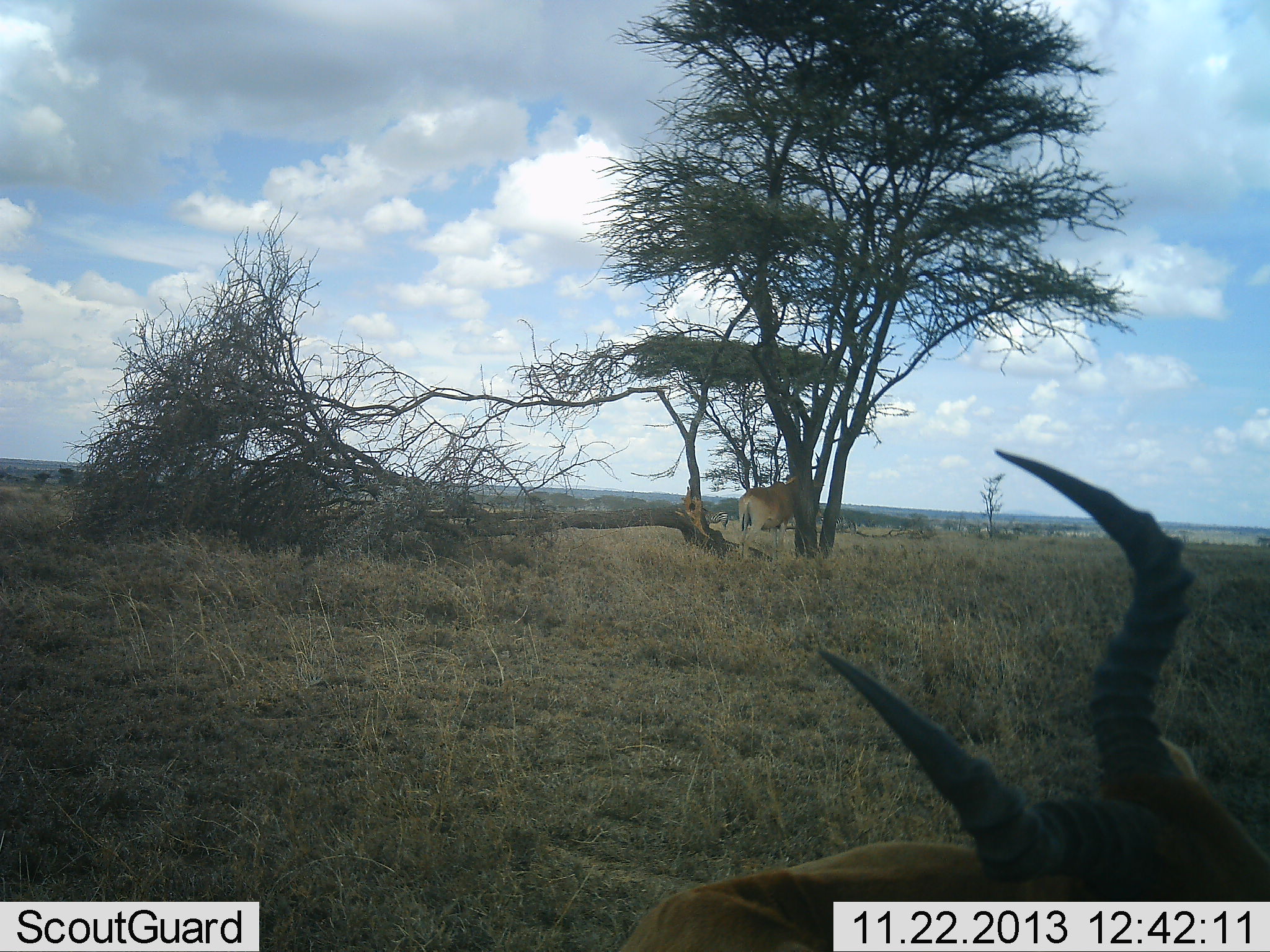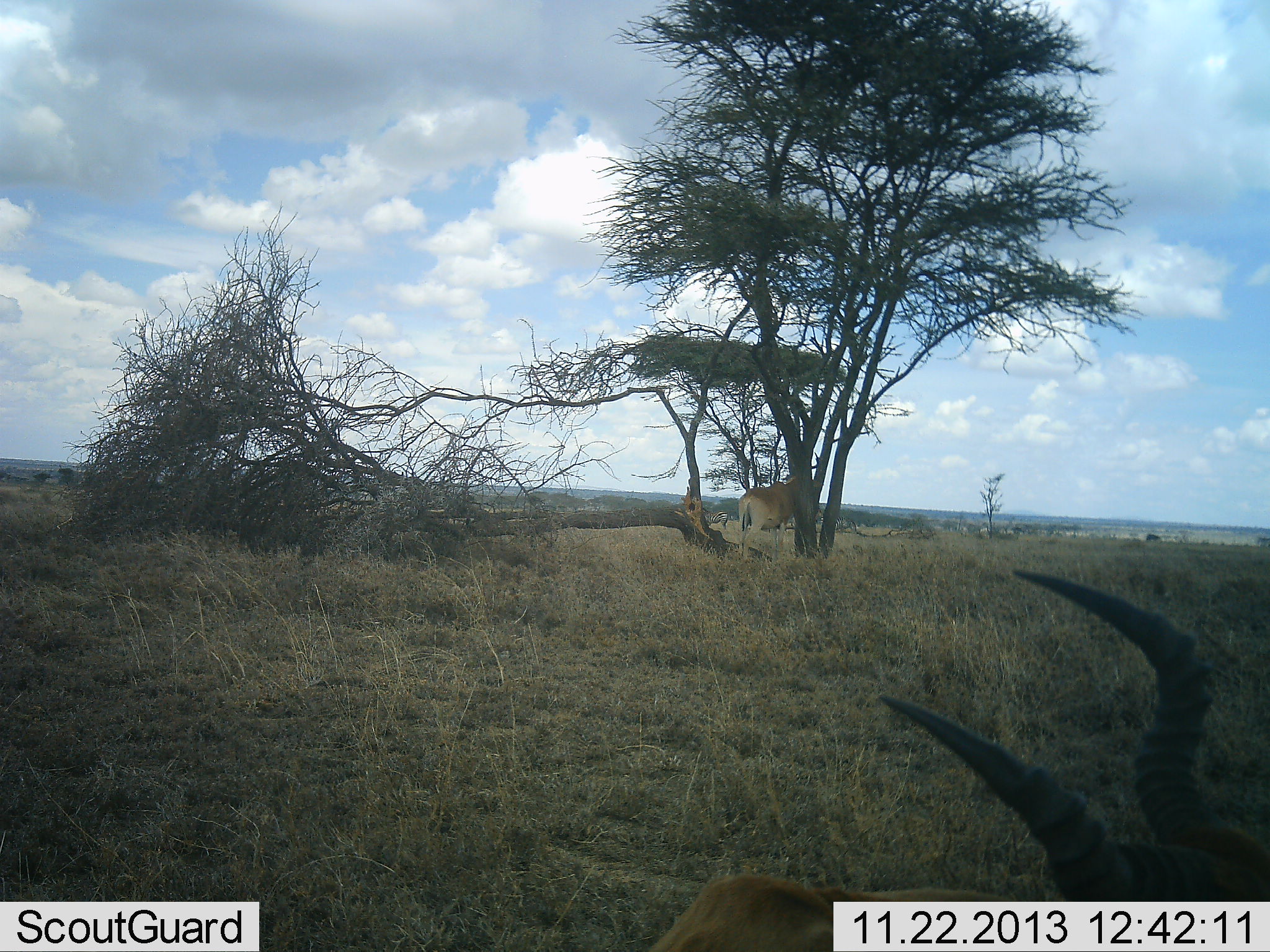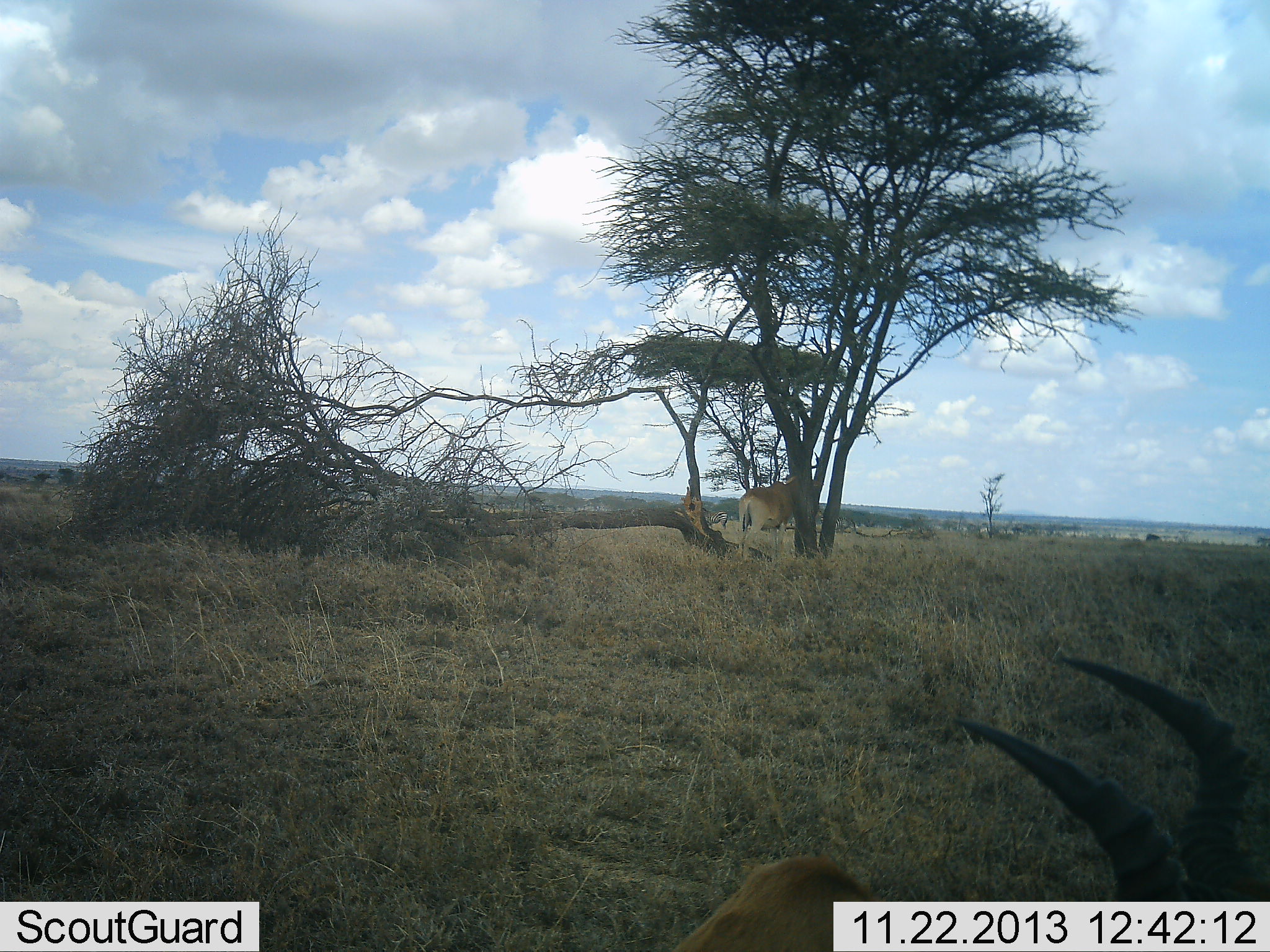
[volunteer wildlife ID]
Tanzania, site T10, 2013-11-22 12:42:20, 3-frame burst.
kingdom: Animalia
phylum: Chordata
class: Mammalia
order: Artiodactyla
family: Bovidae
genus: Alcelaphus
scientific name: Alcelaphus buselaphus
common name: hartebeest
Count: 2.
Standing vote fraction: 70%.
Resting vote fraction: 70%.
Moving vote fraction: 10%.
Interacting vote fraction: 0%.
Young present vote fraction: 0%.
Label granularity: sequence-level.